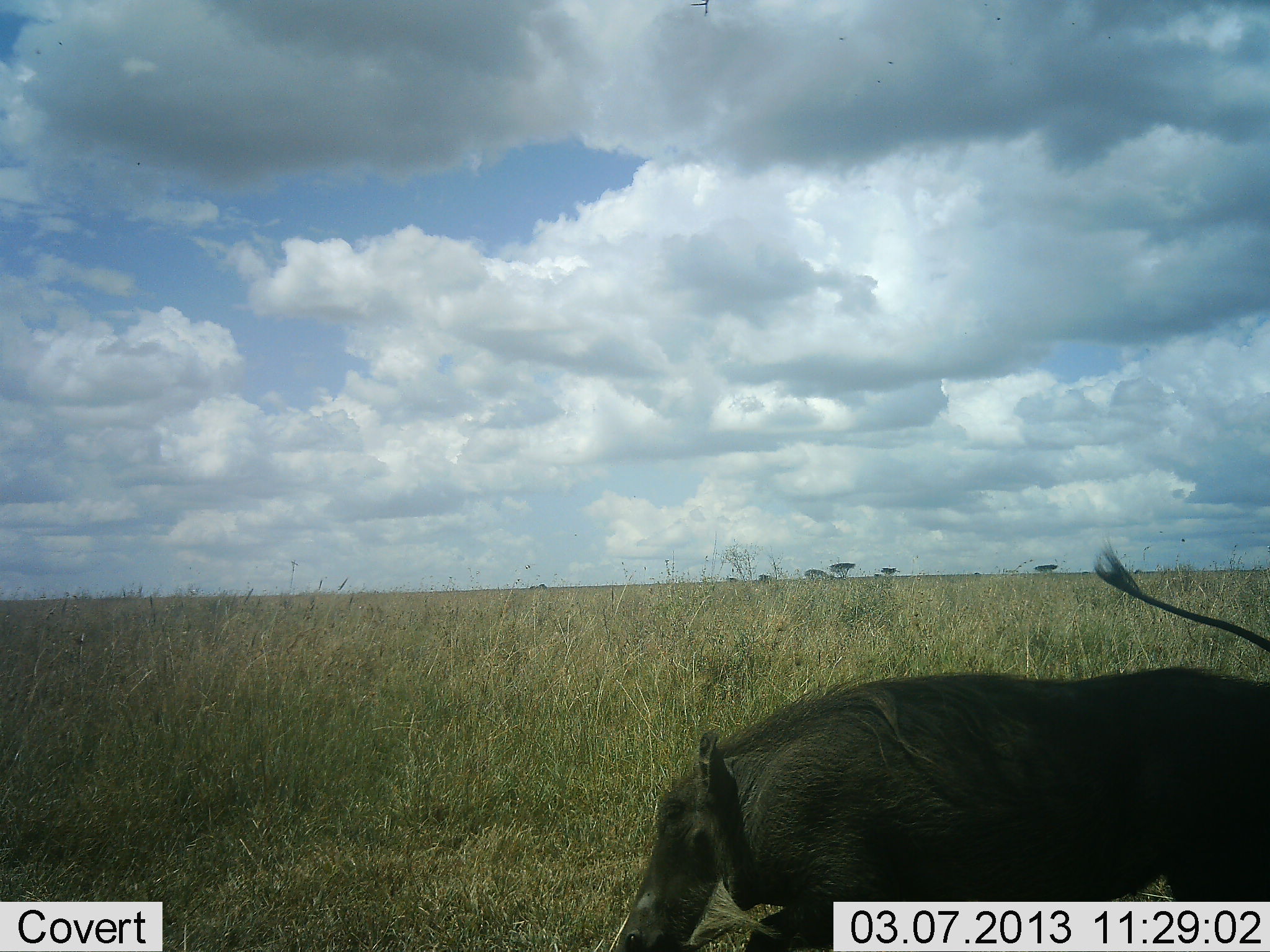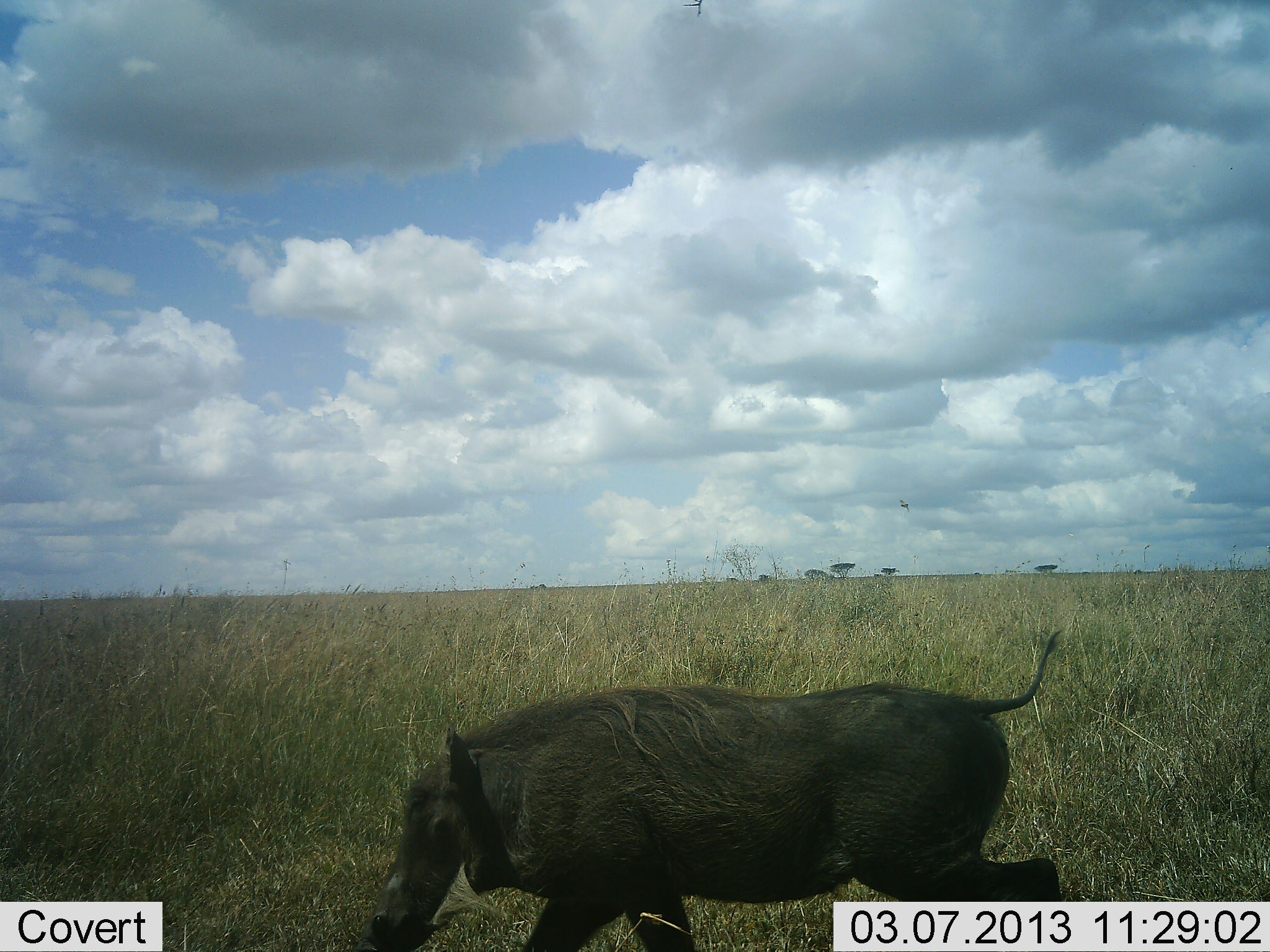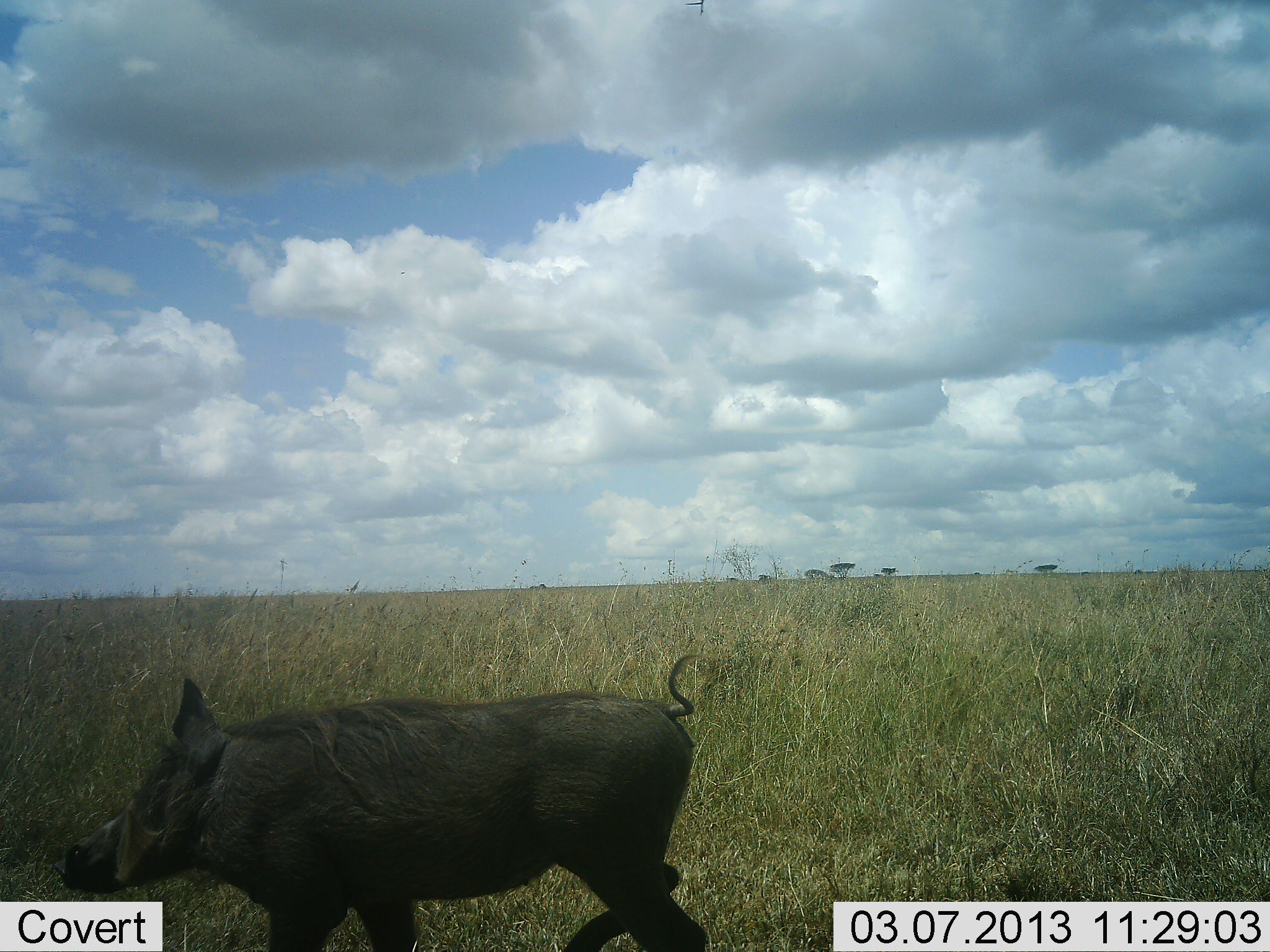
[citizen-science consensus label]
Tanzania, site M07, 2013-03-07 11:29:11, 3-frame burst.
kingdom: Animalia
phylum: Chordata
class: Mammalia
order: Artiodactyla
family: Suidae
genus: Phacochoerus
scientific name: Phacochoerus africanus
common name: warthog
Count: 1.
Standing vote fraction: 0%.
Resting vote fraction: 0%.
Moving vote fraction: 100%.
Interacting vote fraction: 0%.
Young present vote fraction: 0%.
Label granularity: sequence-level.